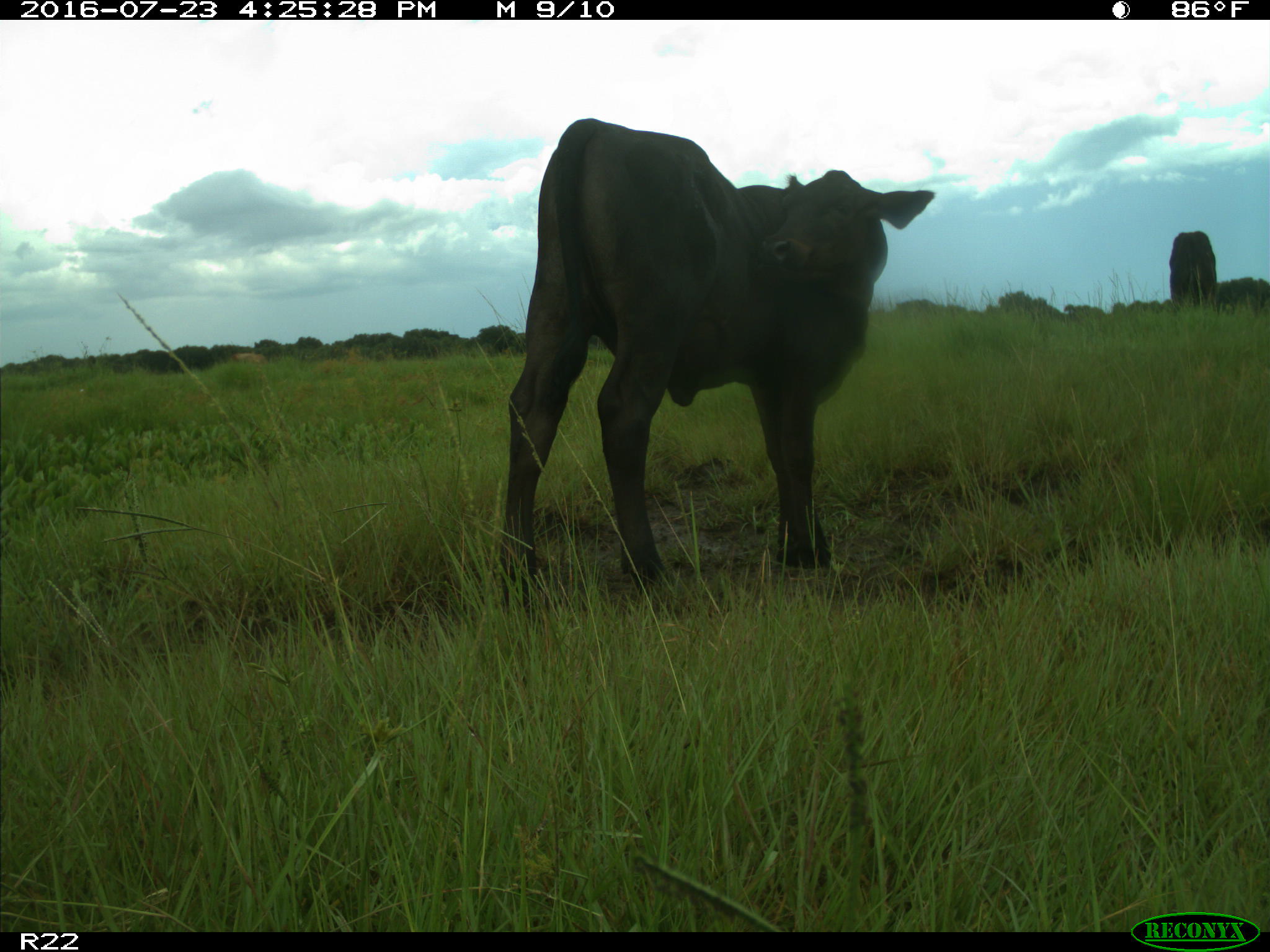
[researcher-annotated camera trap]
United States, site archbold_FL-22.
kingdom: Animalia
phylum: Chordata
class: Mammalia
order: Artiodactyla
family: Bovidae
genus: Bos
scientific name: Bos taurus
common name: domestic cow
Bos taurus (domestic cow).